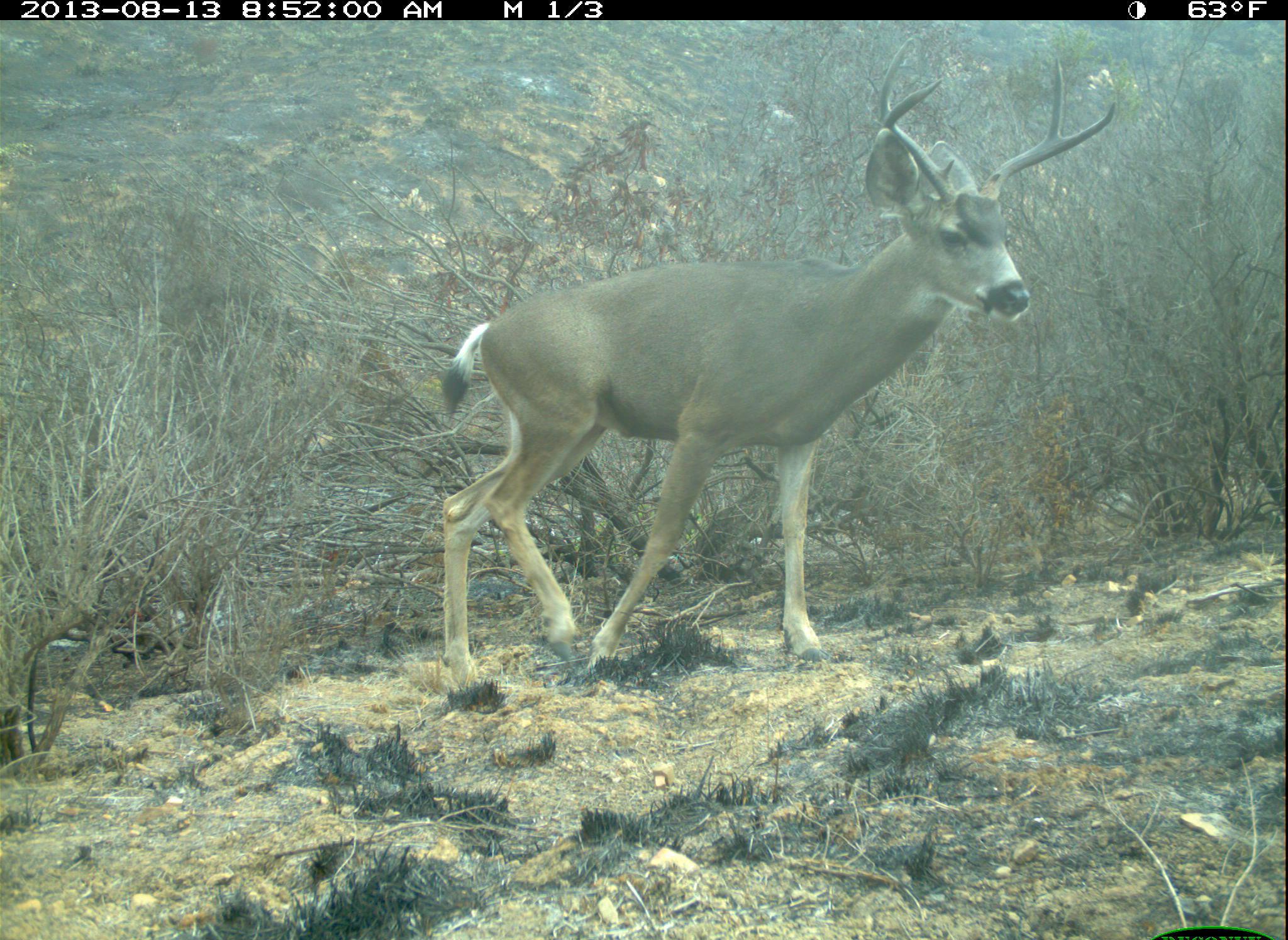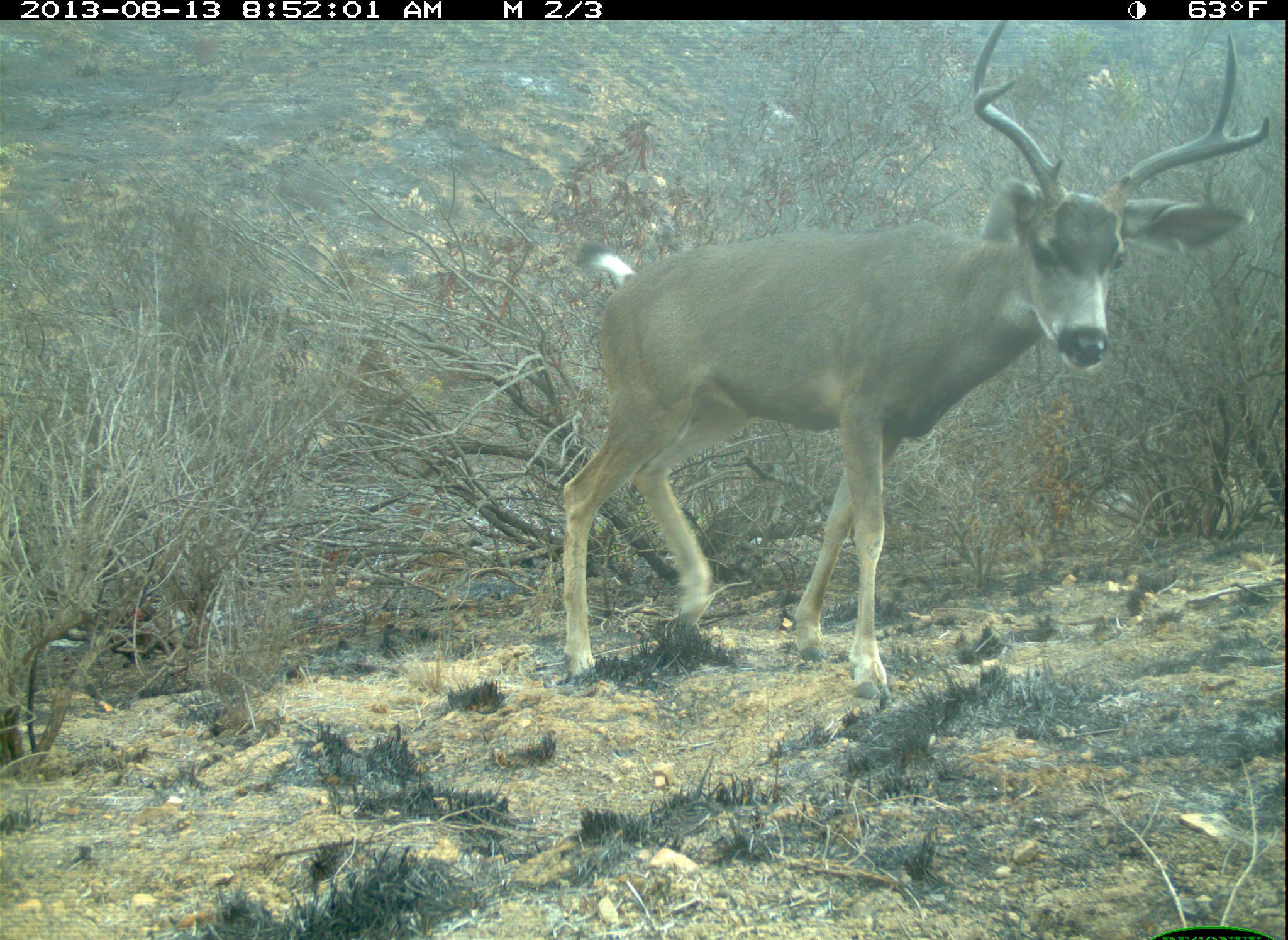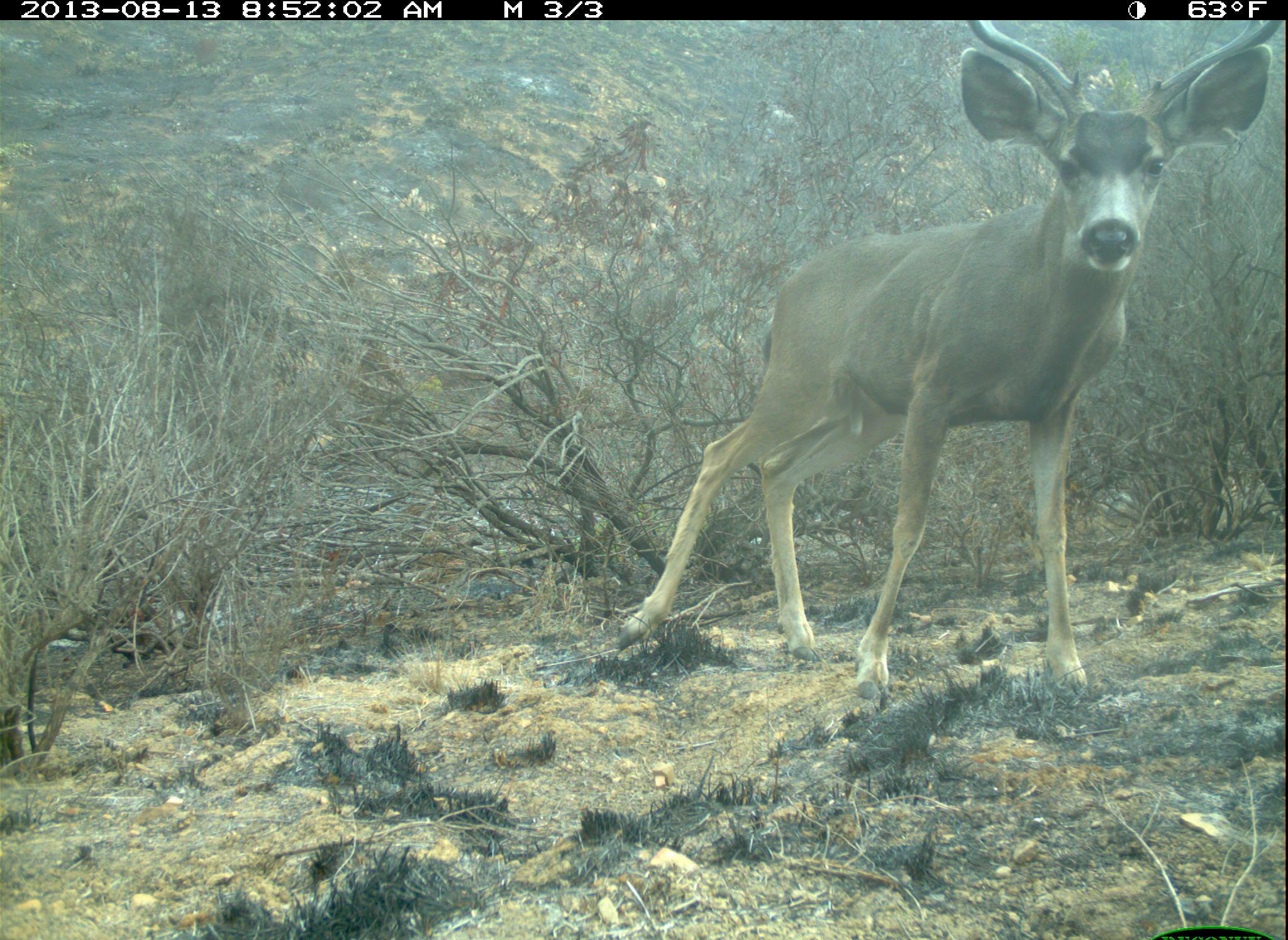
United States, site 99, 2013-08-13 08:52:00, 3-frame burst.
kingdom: Animalia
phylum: Chordata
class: Mammalia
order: Artiodactyla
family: Cervidae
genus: Odocoileus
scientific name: Odocoileus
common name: deer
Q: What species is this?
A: Deer (Odocoileus).